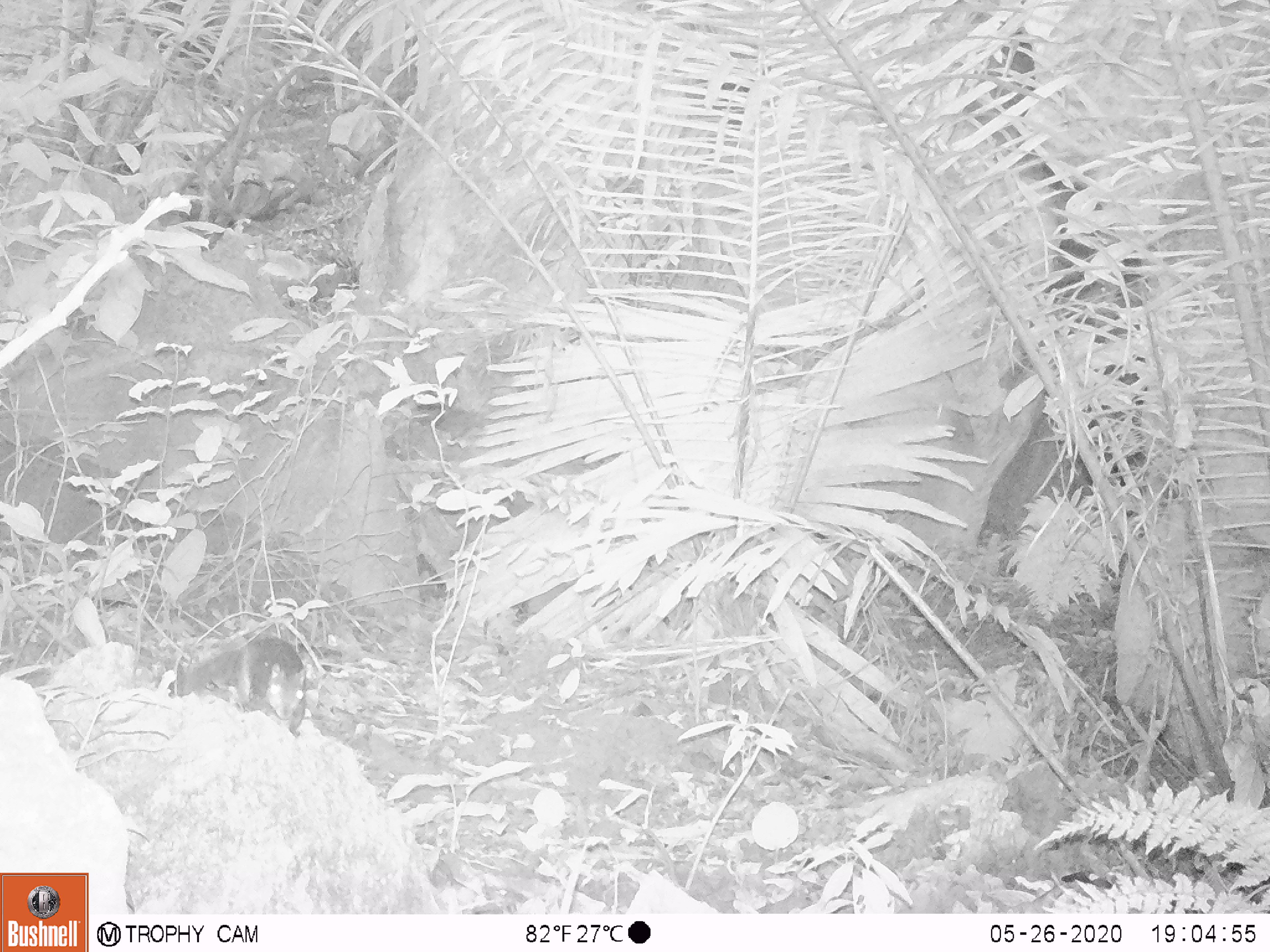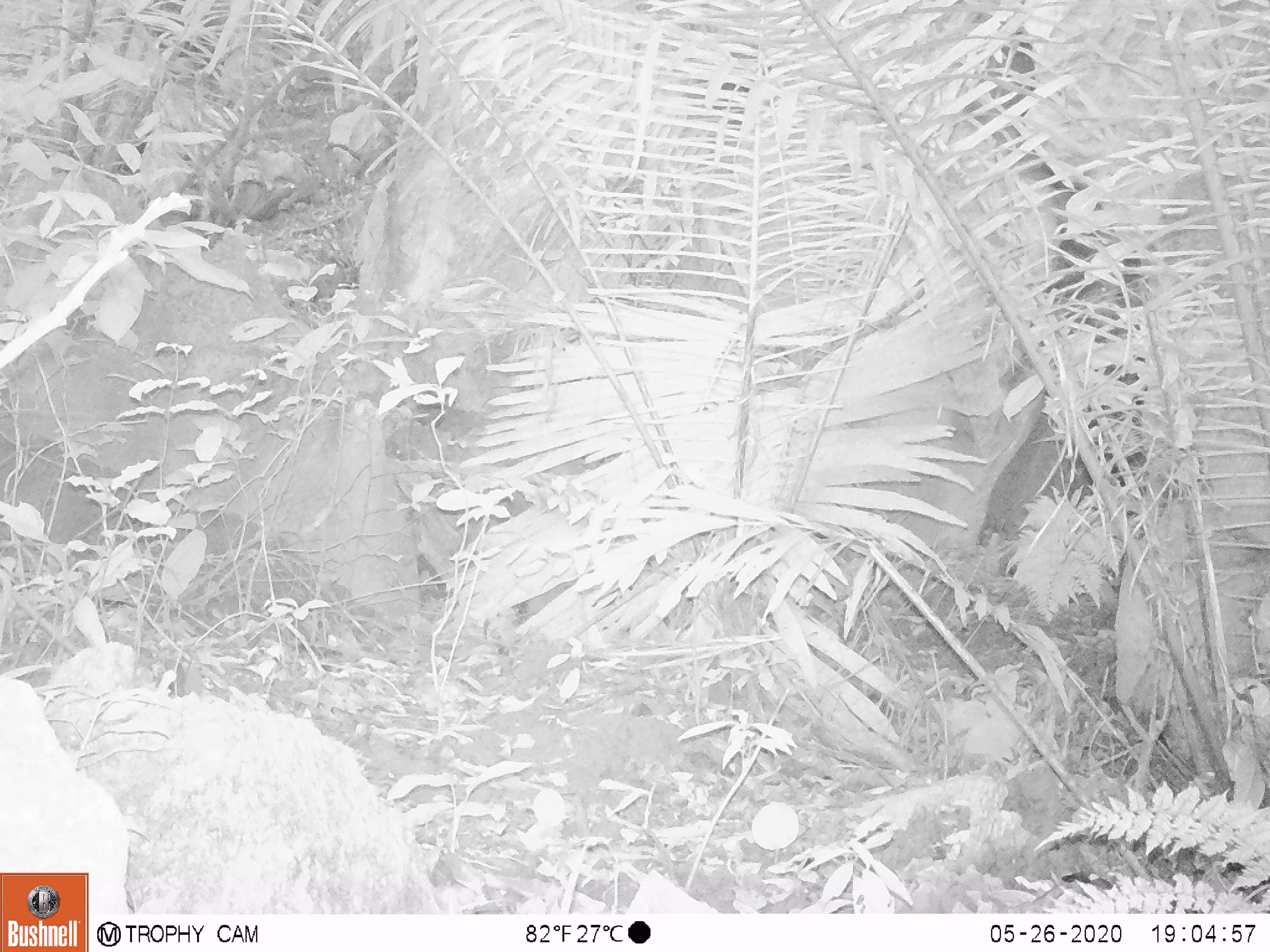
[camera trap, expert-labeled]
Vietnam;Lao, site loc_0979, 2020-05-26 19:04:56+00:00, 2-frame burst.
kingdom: Animalia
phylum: Chordata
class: Mammalia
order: Rodentia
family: Sciuridae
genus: Dremomys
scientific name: Dremomys rufigenis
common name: red-cheeked squirrel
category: red cheeked squirrel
Red cheeked squirrel (red-cheeked squirrel) (Dremomys rufigenis). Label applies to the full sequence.